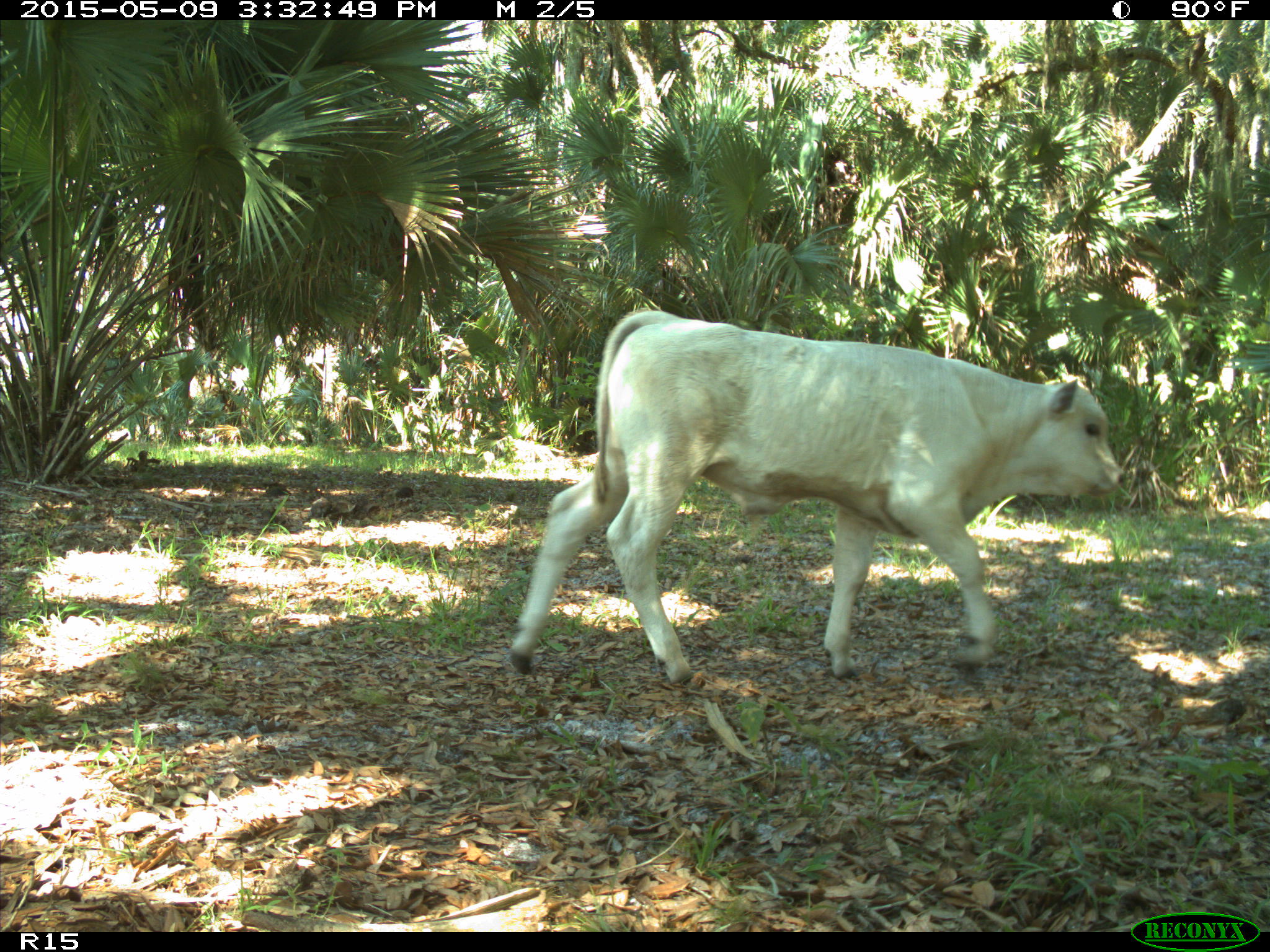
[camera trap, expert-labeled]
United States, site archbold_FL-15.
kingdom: Animalia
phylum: Chordata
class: Mammalia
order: Artiodactyla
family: Bovidae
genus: Bos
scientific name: Bos taurus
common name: domestic cow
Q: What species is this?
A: Bos taurus (domestic cow).